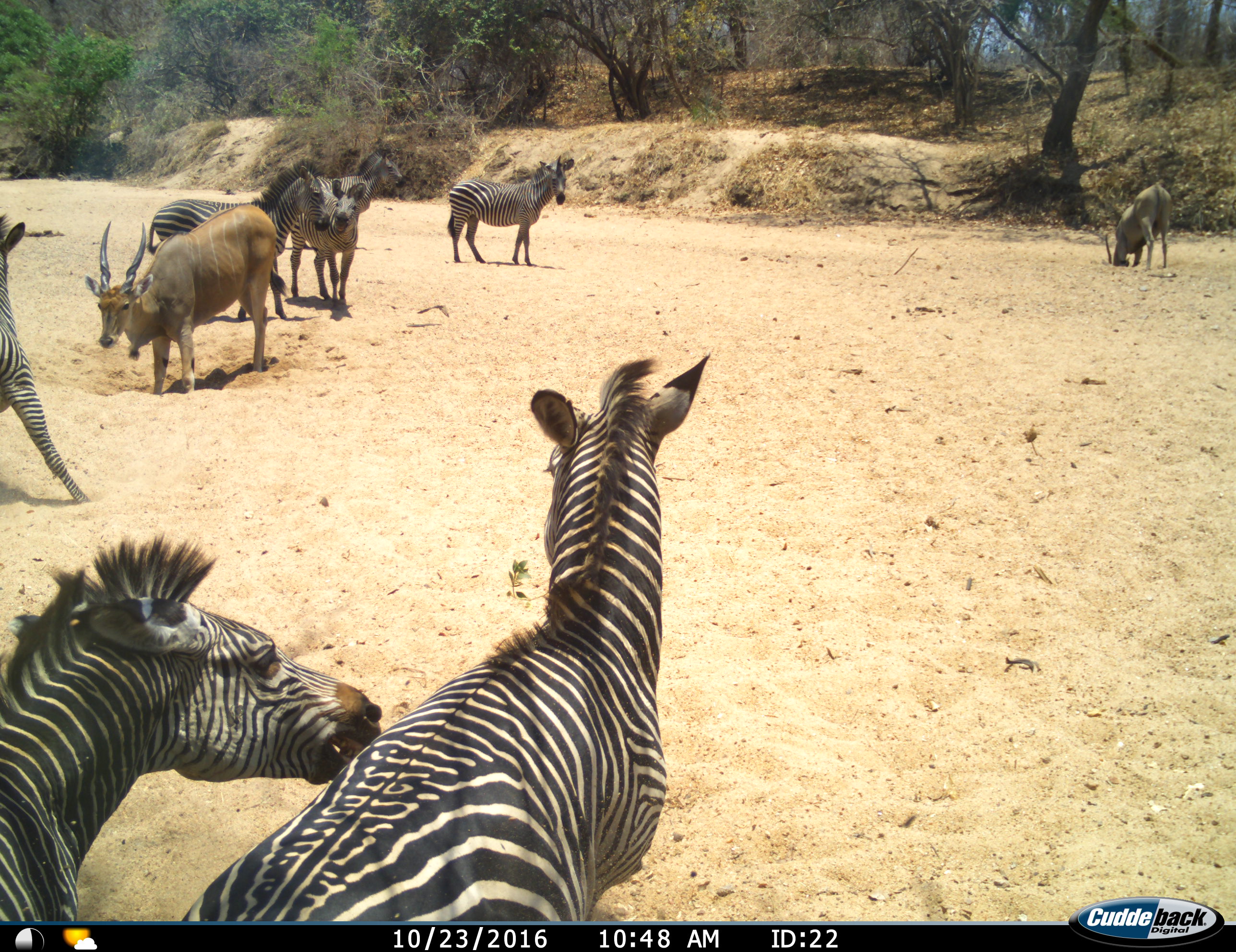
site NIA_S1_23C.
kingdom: Animalia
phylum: Chordata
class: Mammalia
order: Artiodactyla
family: Bovidae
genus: Tragelaphus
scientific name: Tragelaphus oryx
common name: eland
Eland (Tragelaphus oryx), count 2. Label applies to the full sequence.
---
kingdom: Animalia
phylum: Chordata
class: Mammalia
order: Perissodactyla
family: Equidae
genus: Equus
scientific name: Equus quagga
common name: plains zebra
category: zebraplains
Zebraplains (plains zebra) (Equus quagga), count 7. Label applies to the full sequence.